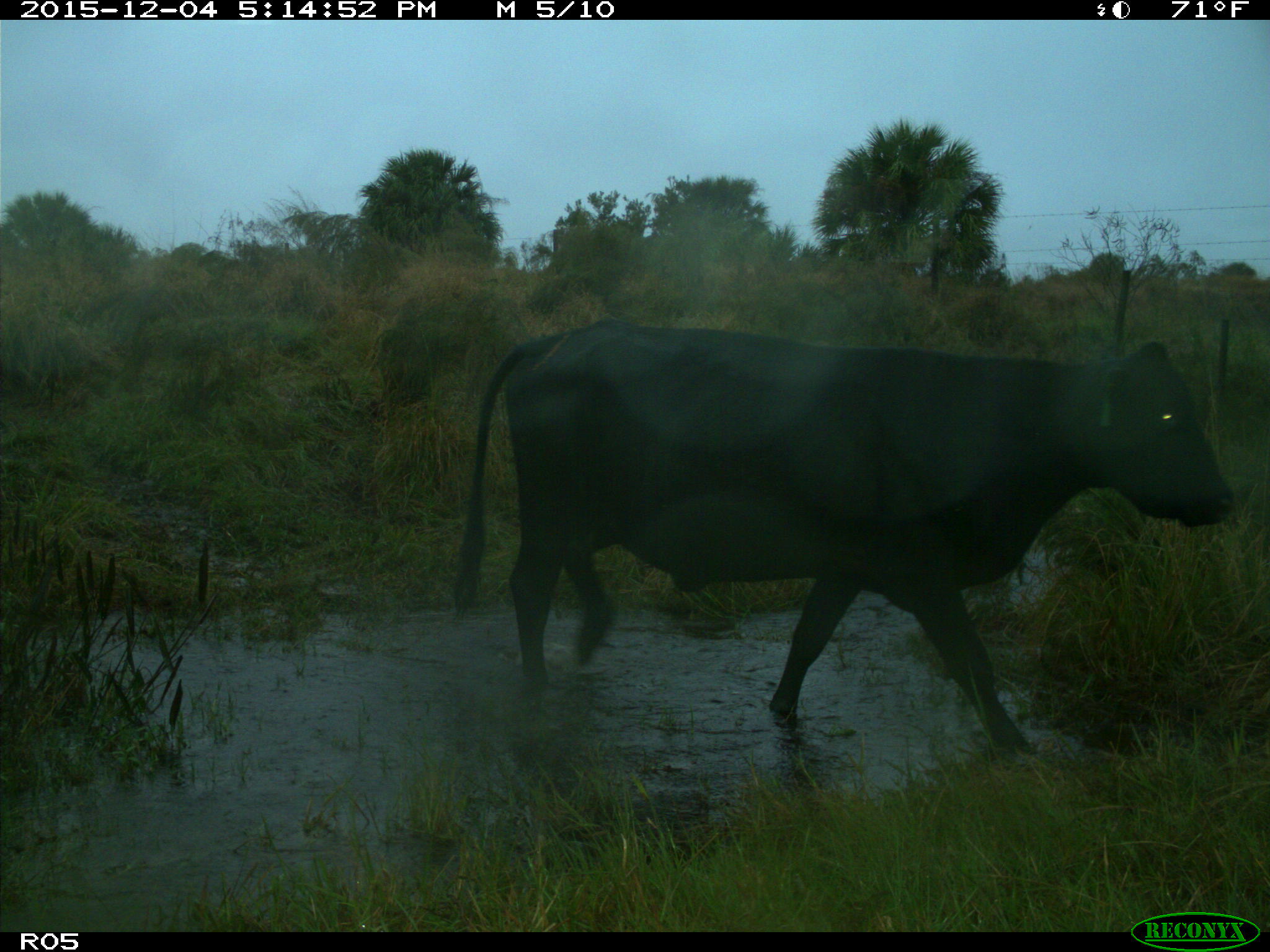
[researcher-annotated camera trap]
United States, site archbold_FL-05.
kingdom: Animalia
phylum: Chordata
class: Mammalia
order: Artiodactyla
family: Bovidae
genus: Bos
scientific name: Bos taurus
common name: domestic cow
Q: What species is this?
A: Bos taurus (domestic cow).